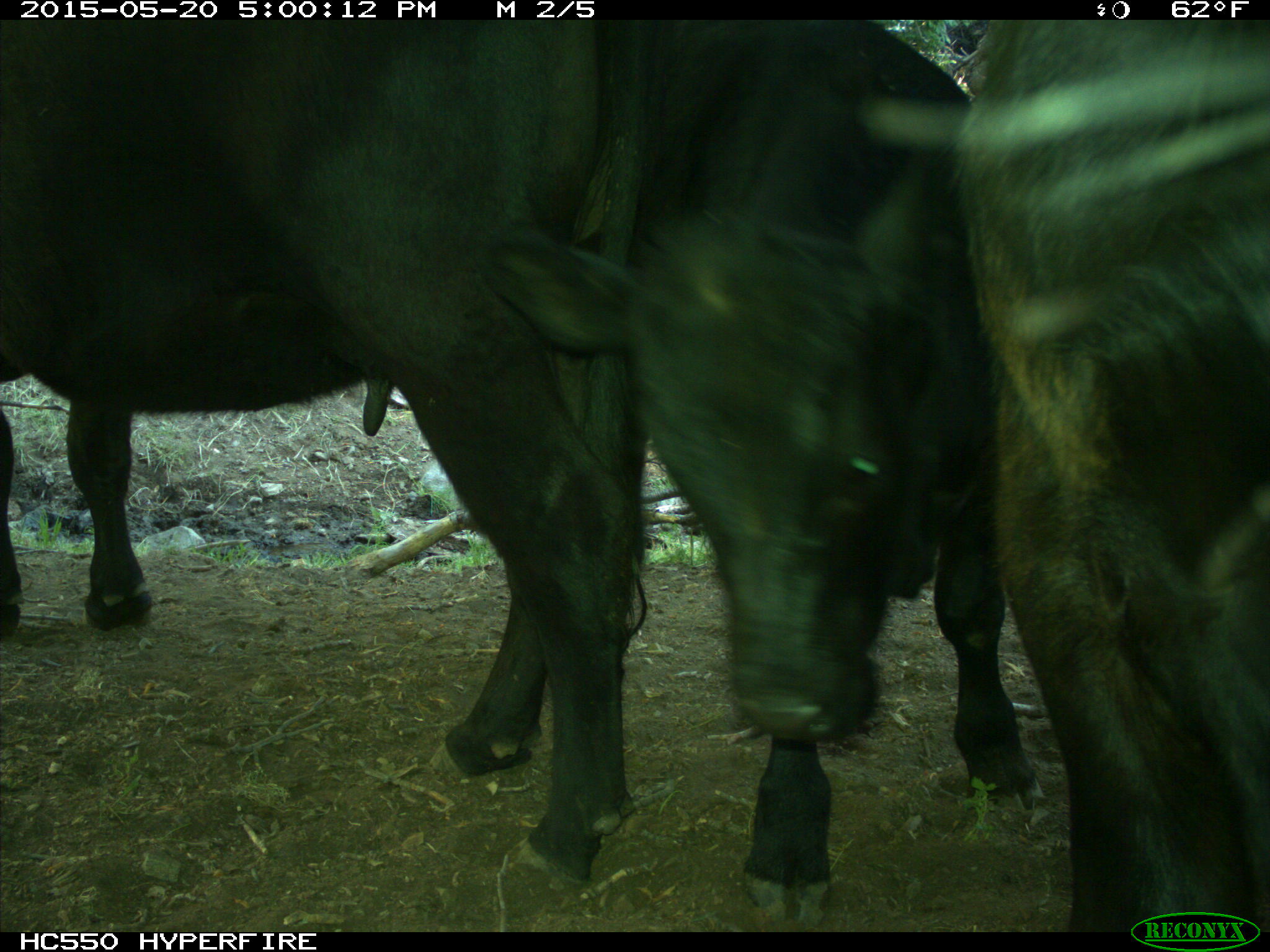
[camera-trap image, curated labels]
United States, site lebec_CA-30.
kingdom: Animalia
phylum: Chordata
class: Mammalia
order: Artiodactyla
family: Bovidae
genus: Bos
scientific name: Bos taurus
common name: domestic cow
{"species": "Bos taurus (domestic cow)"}